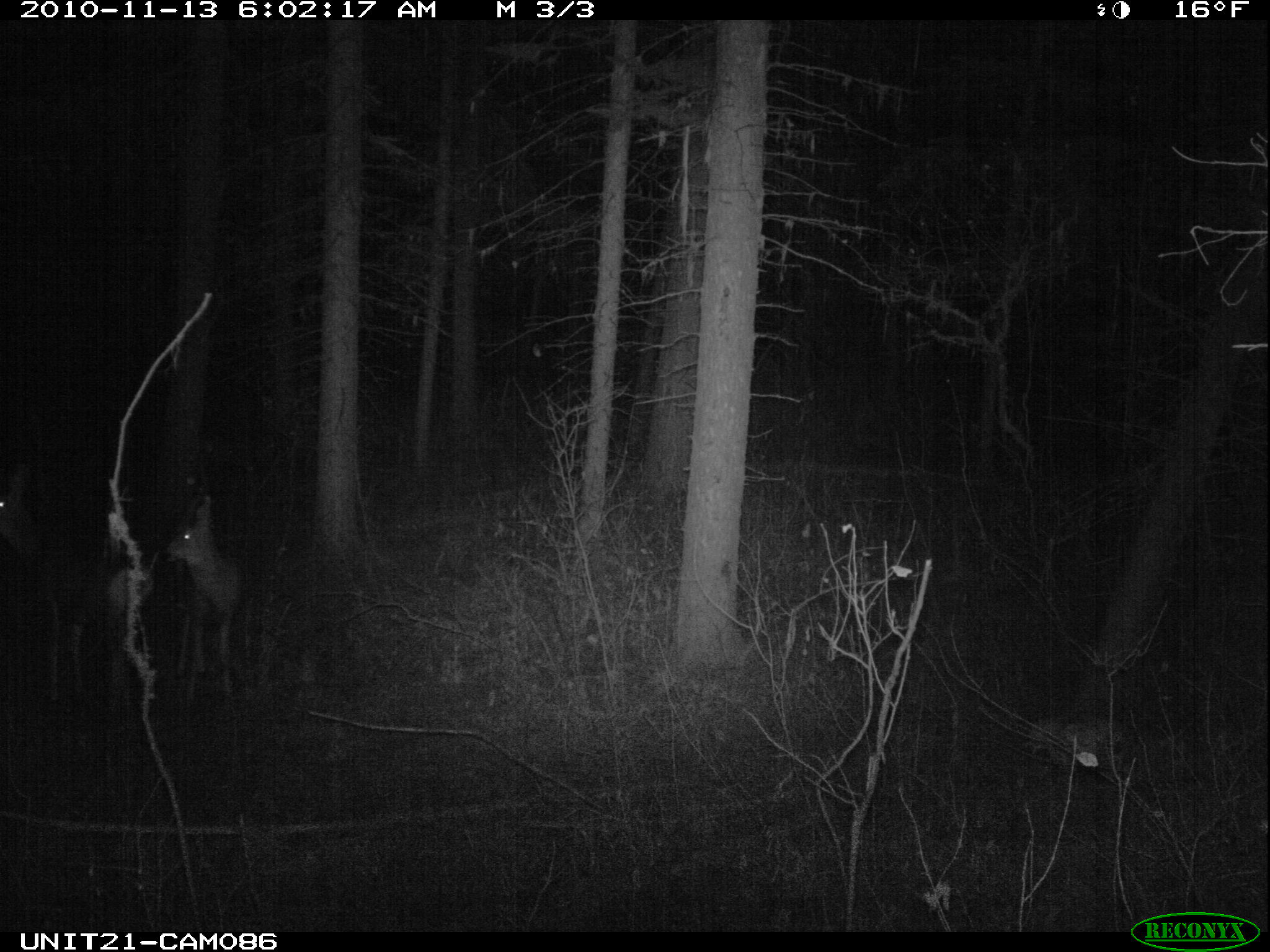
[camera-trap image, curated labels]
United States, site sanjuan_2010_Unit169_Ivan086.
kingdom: Animalia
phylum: Chordata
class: Mammalia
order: Artiodactyla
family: Cervidae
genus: Odocoileus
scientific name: Odocoileus hemionus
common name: mule deer